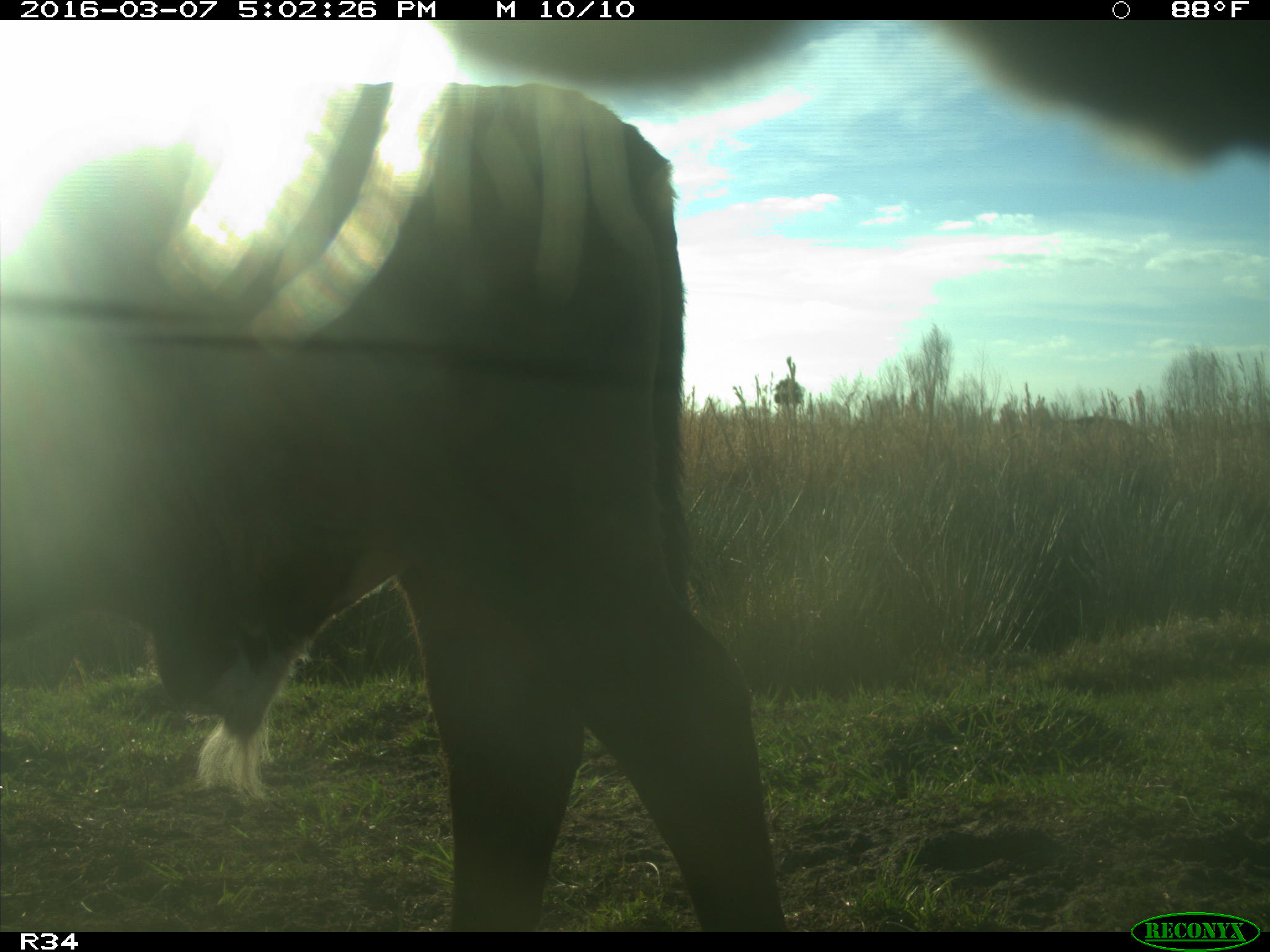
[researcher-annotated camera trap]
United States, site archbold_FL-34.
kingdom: Animalia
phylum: Chordata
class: Mammalia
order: Artiodactyla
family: Bovidae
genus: Bos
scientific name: Bos taurus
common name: domestic cow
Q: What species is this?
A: Bos taurus (domestic cow).